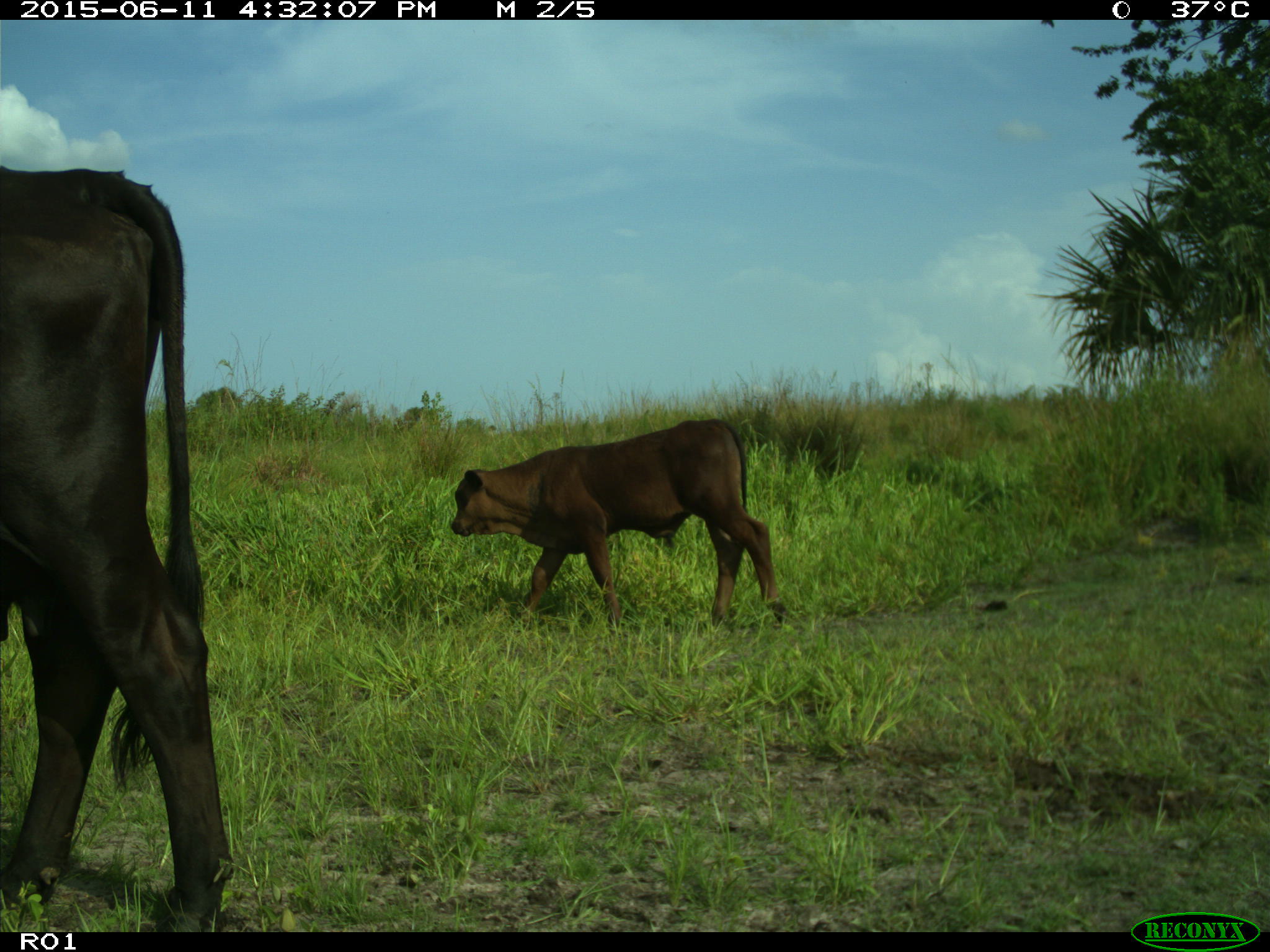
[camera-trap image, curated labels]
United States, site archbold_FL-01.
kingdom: Animalia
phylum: Chordata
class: Mammalia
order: Artiodactyla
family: Bovidae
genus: Bos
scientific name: Bos taurus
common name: domestic cow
Bos taurus (domestic cow).